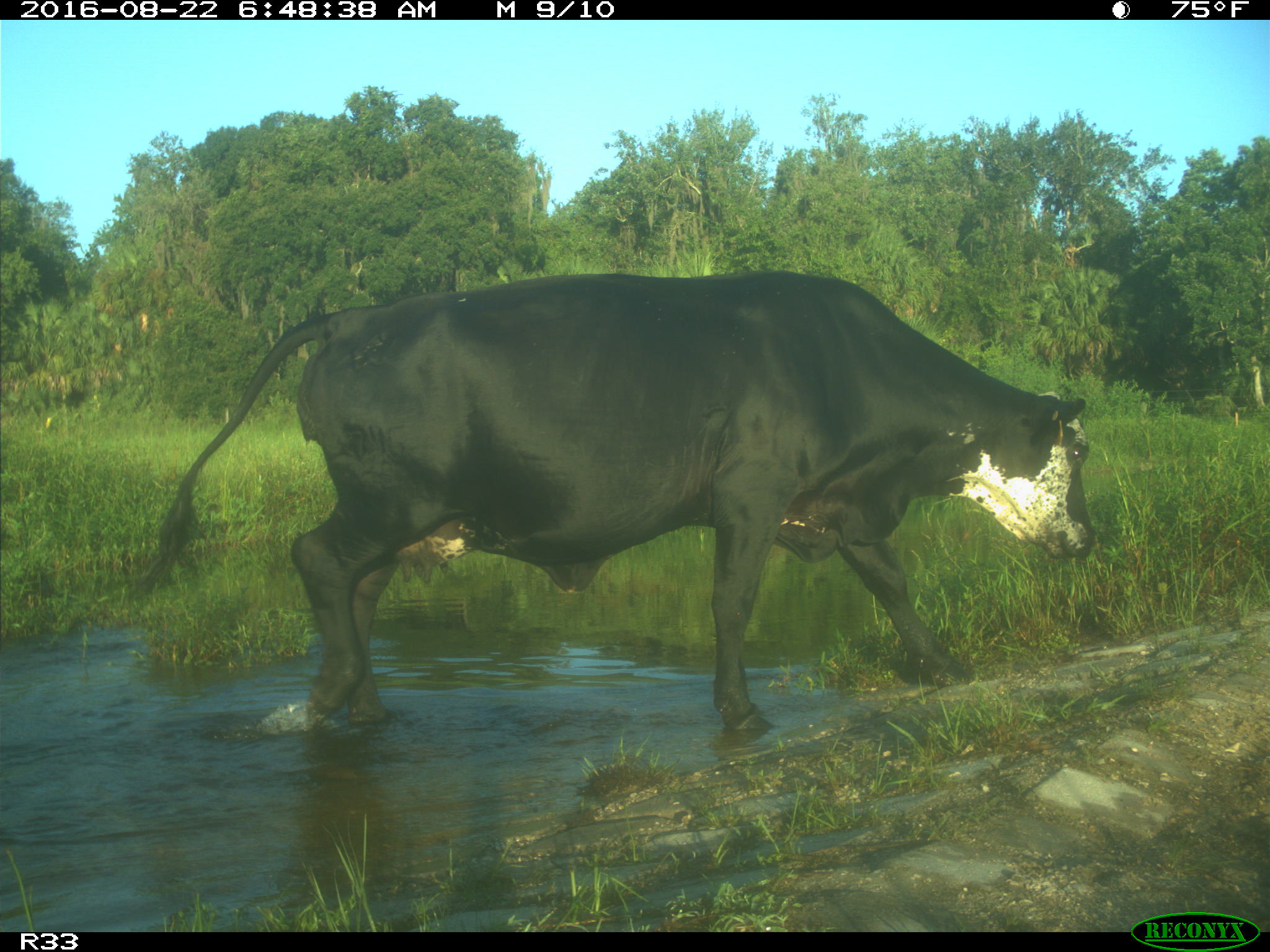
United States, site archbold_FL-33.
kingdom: Animalia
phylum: Chordata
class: Mammalia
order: Artiodactyla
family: Bovidae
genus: Bos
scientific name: Bos taurus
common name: domestic cow